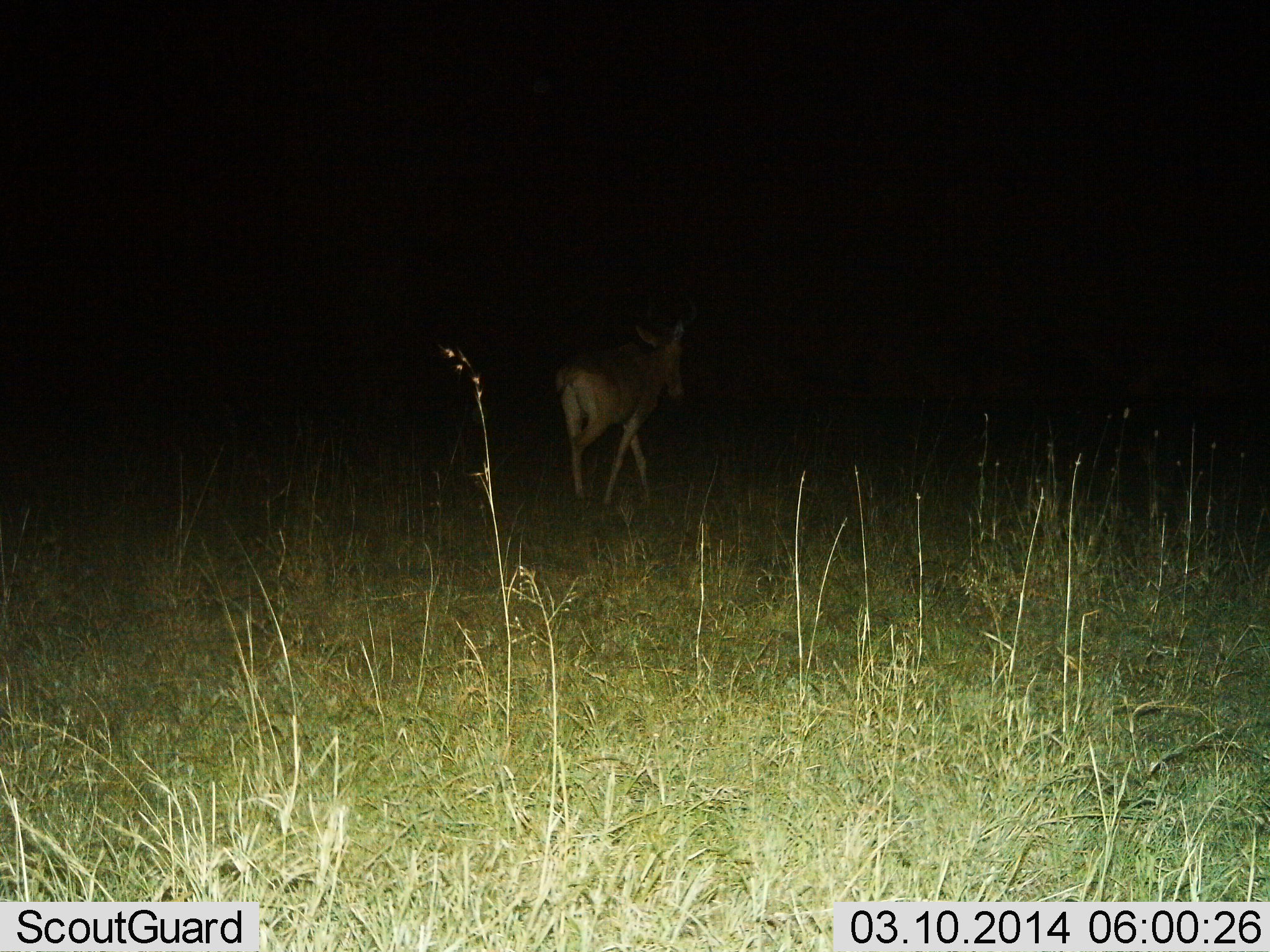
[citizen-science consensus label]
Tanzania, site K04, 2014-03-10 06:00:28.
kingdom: Animalia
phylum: Chordata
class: Mammalia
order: Artiodactyla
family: Bovidae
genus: Alcelaphus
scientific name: Alcelaphus buselaphus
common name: hartebeest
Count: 1.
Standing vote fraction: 10%.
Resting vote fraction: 0%.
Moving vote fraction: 100%.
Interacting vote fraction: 0%.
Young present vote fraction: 0%.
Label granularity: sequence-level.